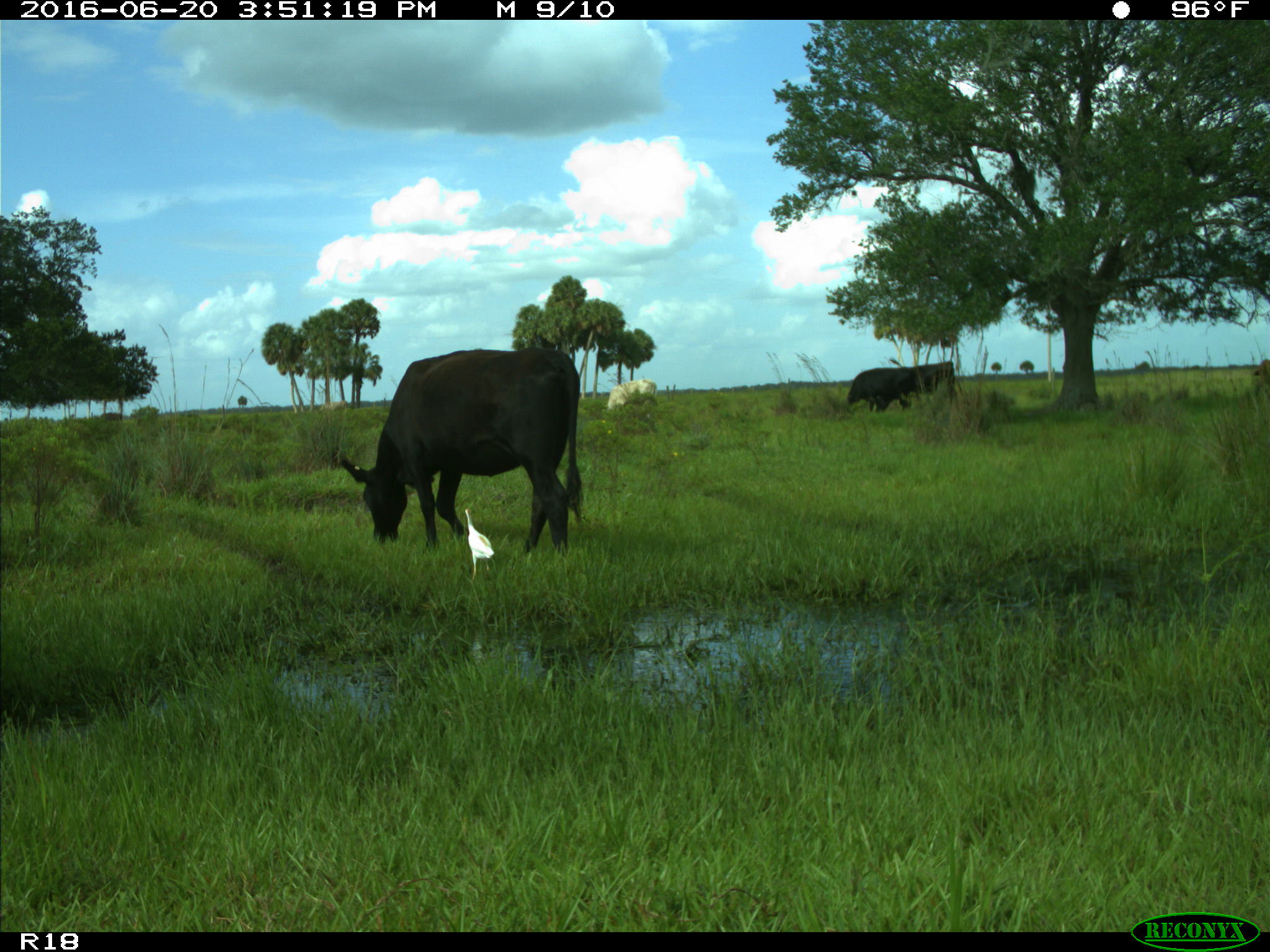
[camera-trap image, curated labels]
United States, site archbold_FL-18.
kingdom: Animalia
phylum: Chordata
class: Mammalia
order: Artiodactyla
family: Bovidae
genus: Bos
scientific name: Bos taurus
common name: domestic cow